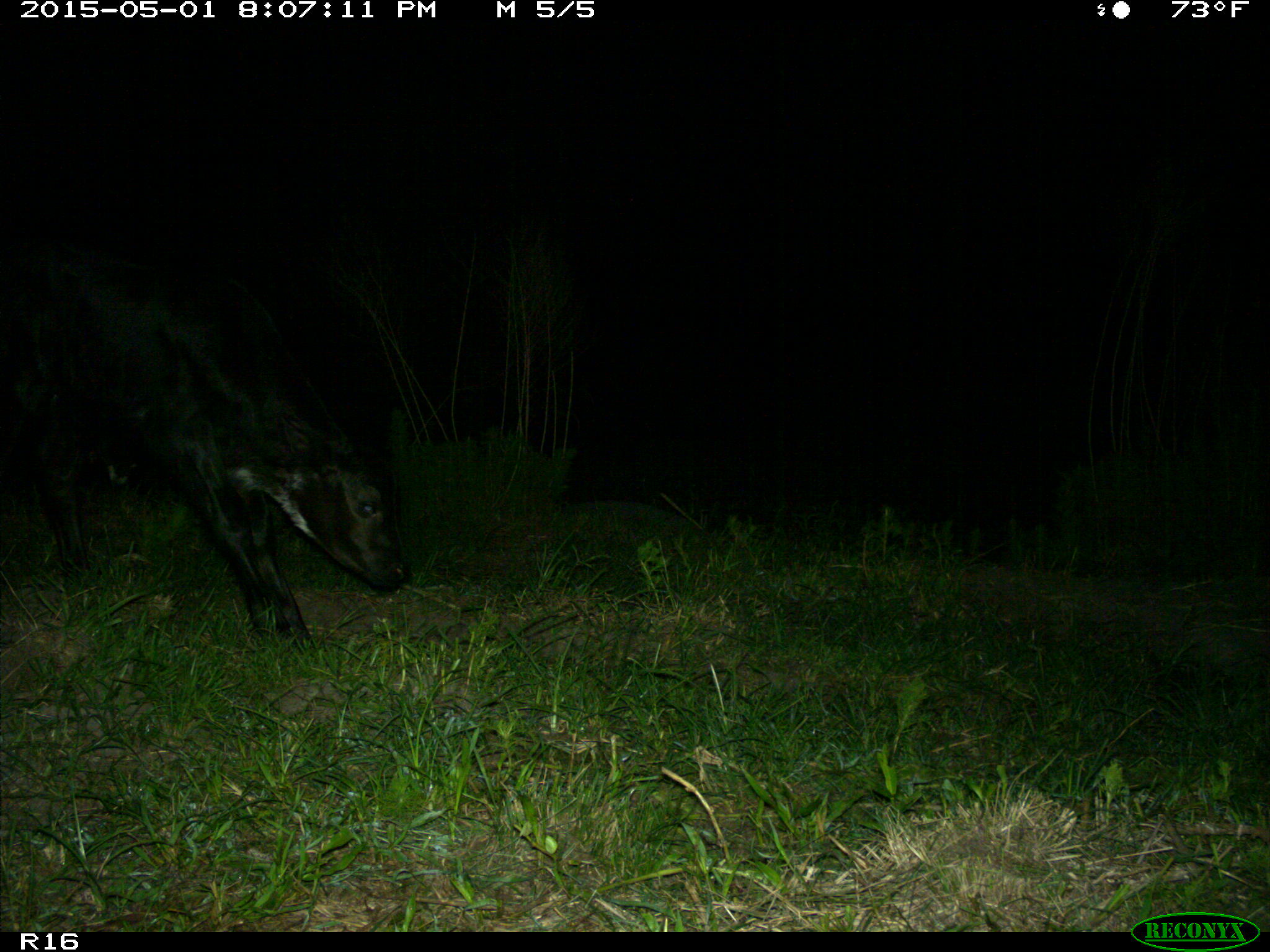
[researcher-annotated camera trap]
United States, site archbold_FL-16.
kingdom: Animalia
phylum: Chordata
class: Mammalia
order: Artiodactyla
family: Bovidae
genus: Bos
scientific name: Bos taurus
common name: domestic cow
Bos taurus (domestic cow).